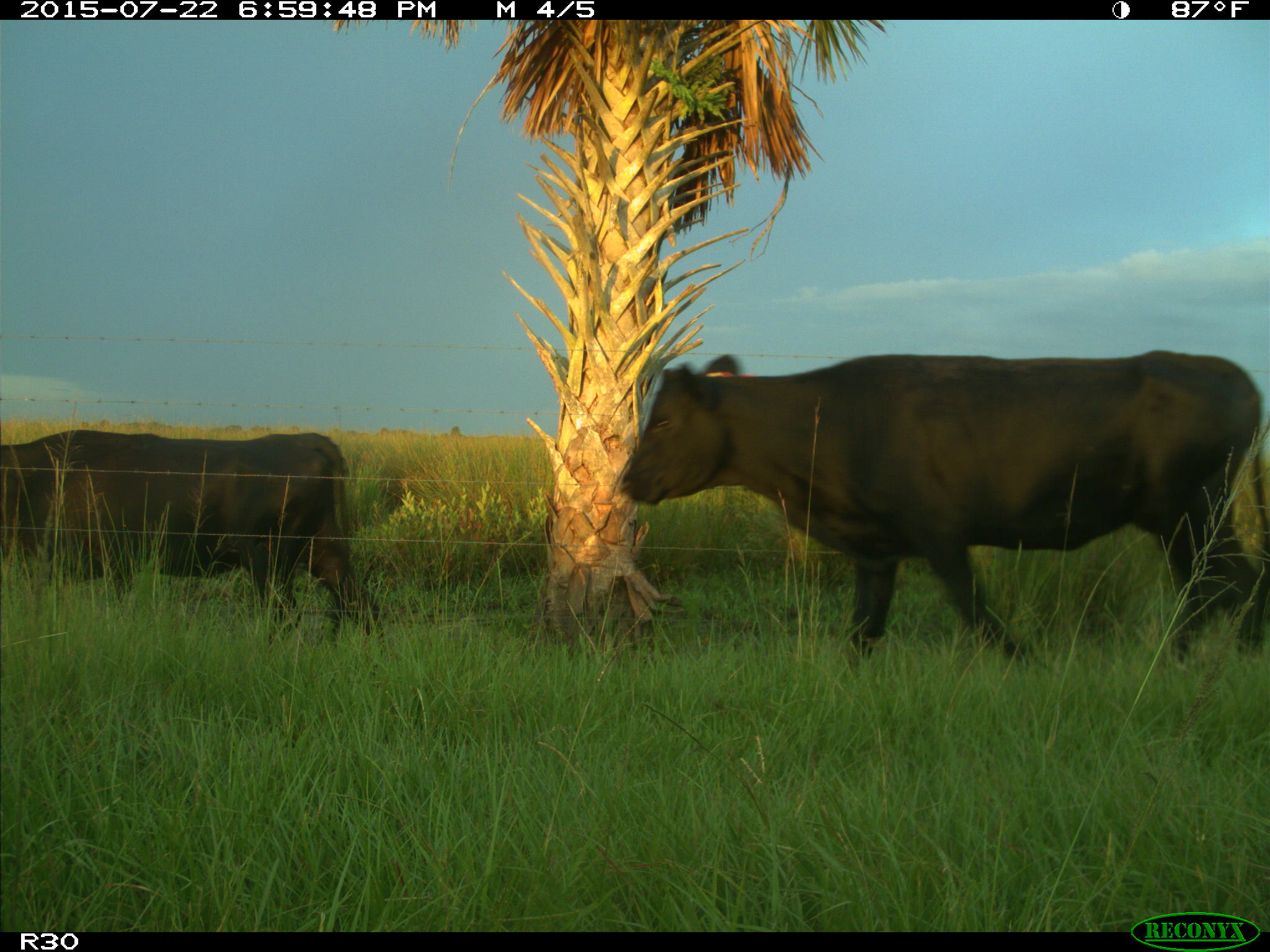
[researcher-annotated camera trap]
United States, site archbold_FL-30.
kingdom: Animalia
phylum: Chordata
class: Mammalia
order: Artiodactyla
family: Bovidae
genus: Bos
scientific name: Bos taurus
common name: domestic cow